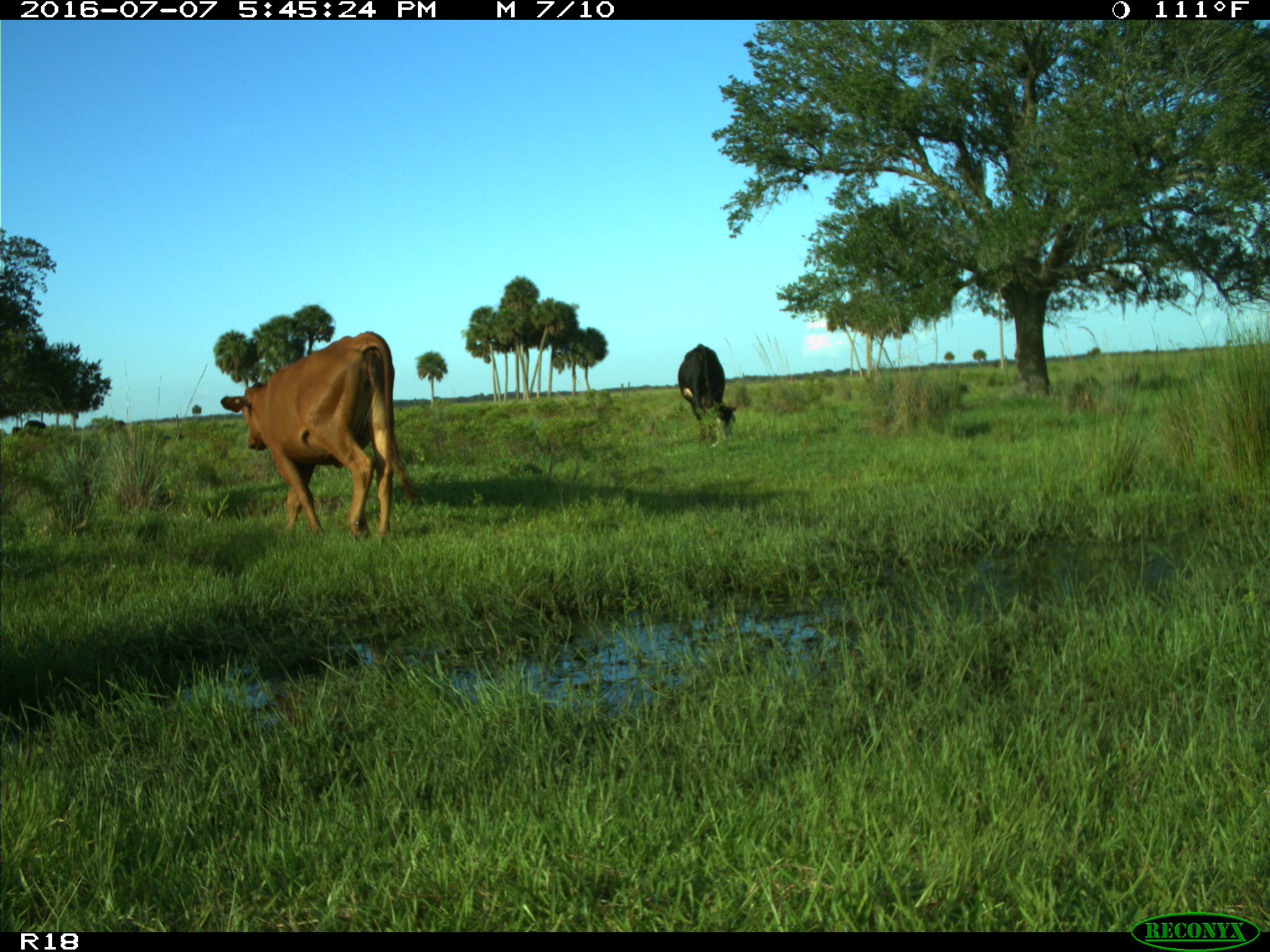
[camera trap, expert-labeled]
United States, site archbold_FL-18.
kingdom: Animalia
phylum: Chordata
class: Mammalia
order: Artiodactyla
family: Bovidae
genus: Bos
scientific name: Bos taurus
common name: domestic cow